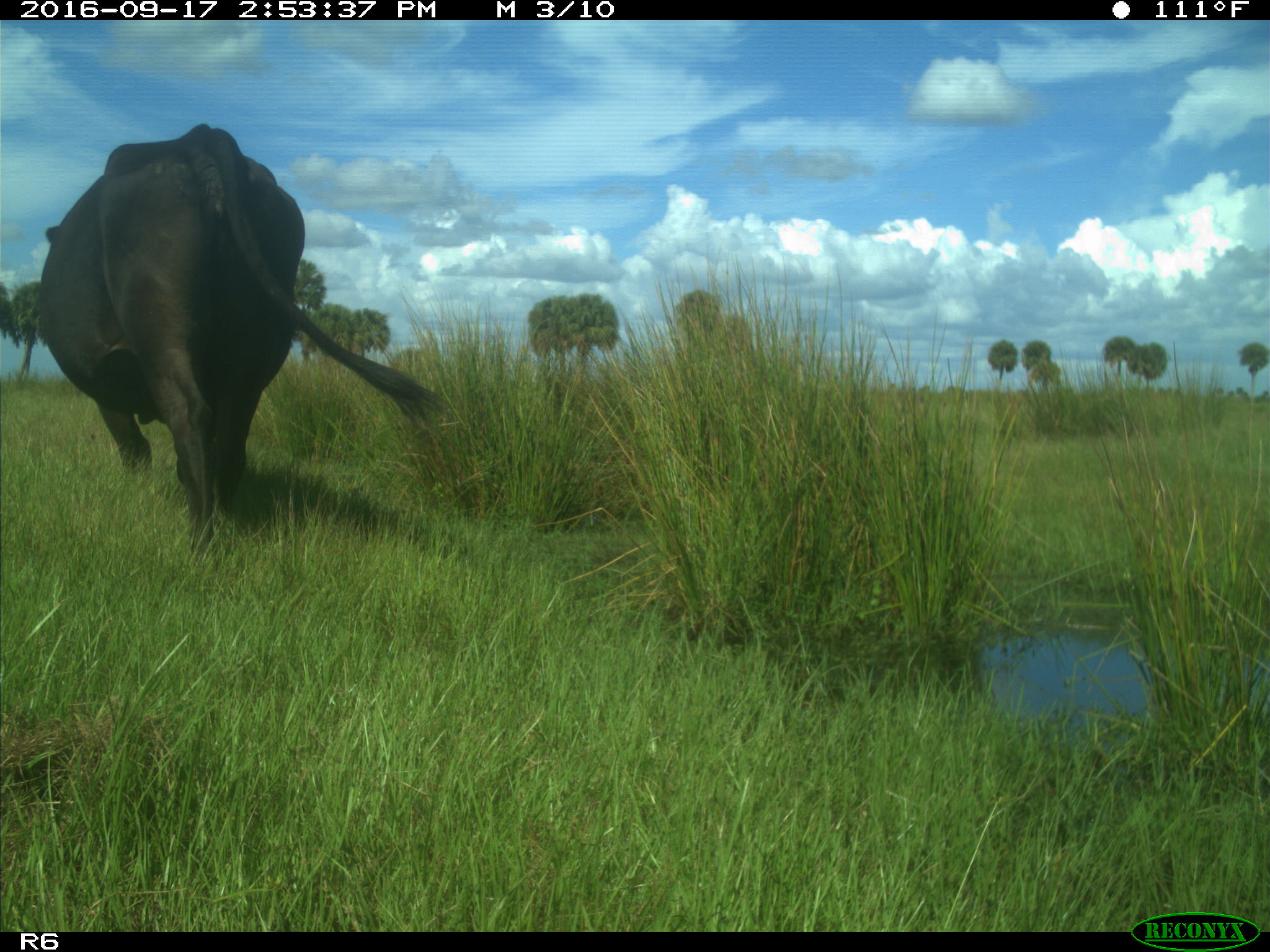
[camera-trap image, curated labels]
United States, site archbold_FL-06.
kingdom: Animalia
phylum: Chordata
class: Mammalia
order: Artiodactyla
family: Bovidae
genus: Bos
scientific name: Bos taurus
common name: domestic cow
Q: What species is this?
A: Bos taurus (domestic cow).